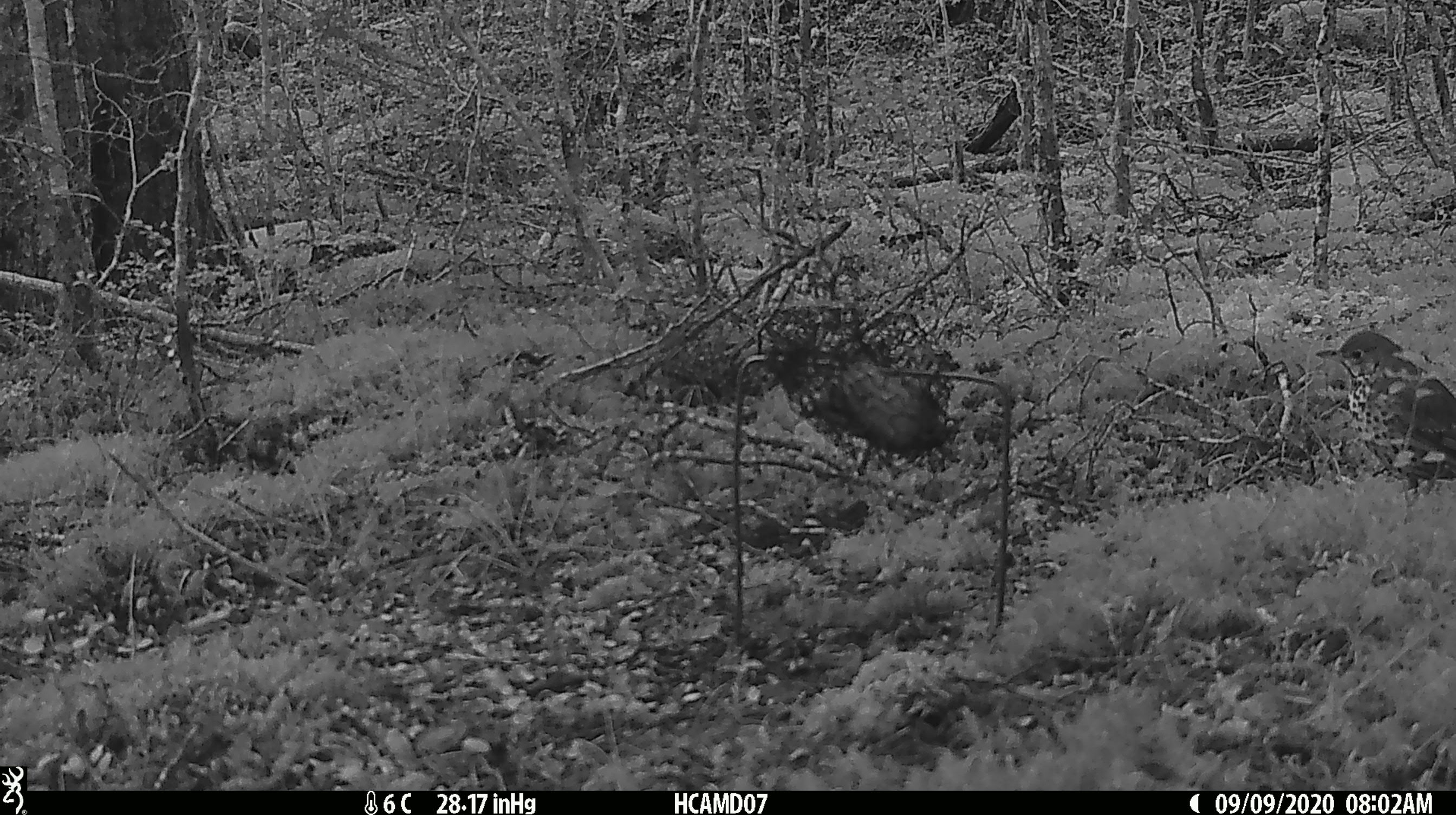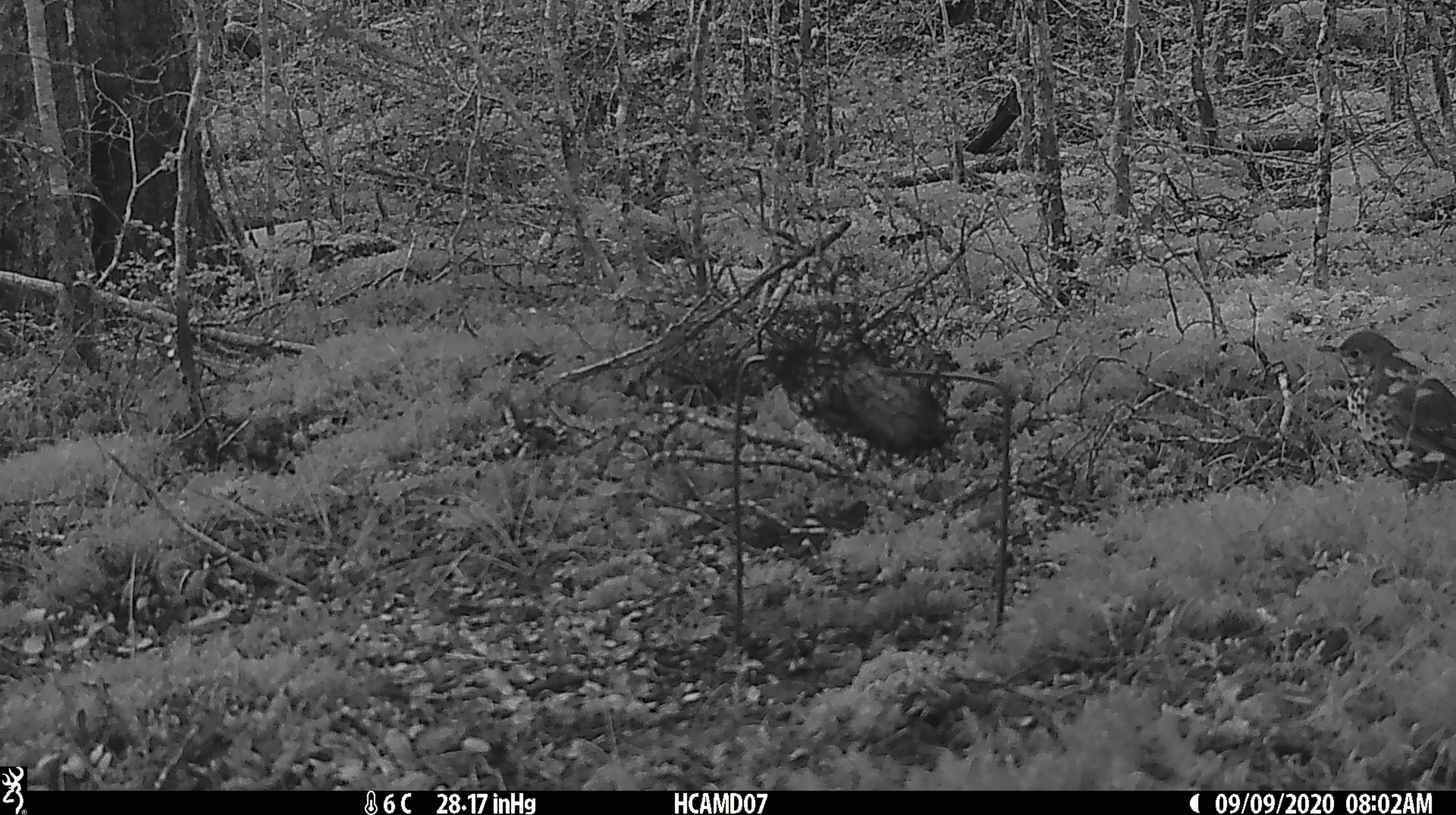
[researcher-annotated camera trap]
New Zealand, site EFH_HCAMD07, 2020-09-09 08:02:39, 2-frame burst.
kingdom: Animalia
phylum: Chordata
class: Aves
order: Passeriformes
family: Turdidae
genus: Turdus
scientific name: Turdus philomelos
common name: song thrush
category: thrush